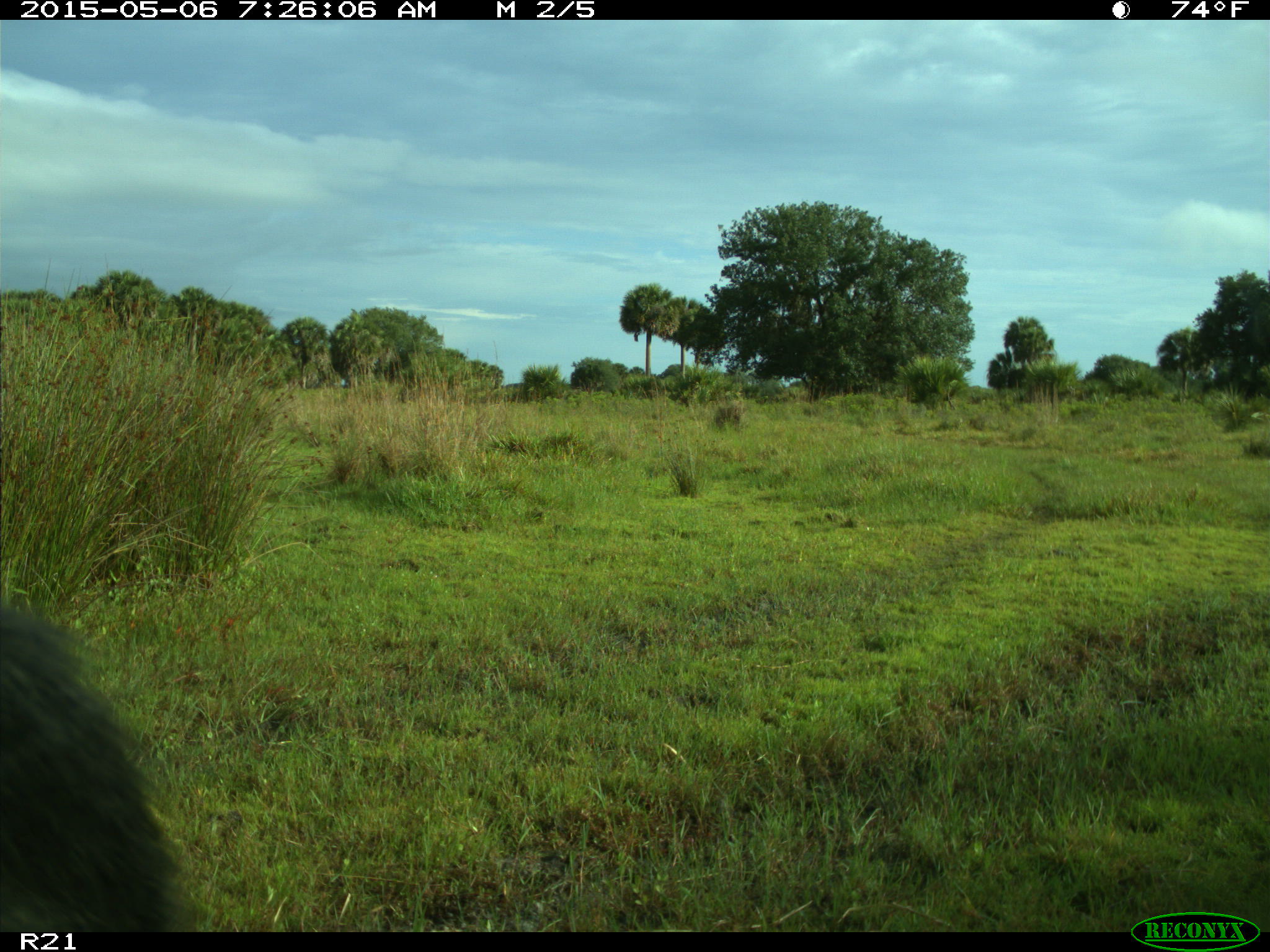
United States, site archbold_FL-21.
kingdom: Animalia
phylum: Chordata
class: Mammalia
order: Artiodactyla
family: Bovidae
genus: Bos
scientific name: Bos taurus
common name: domestic cow